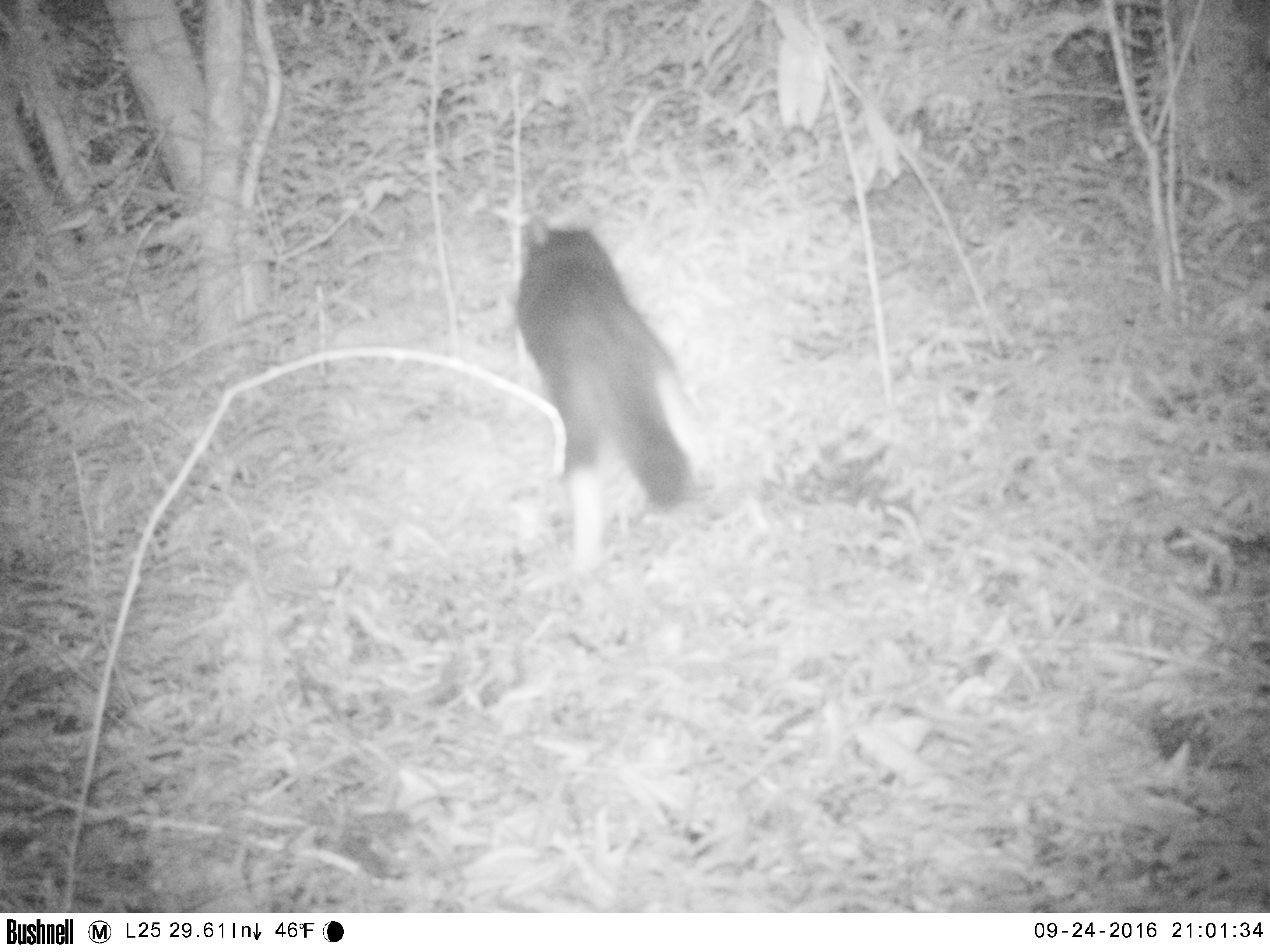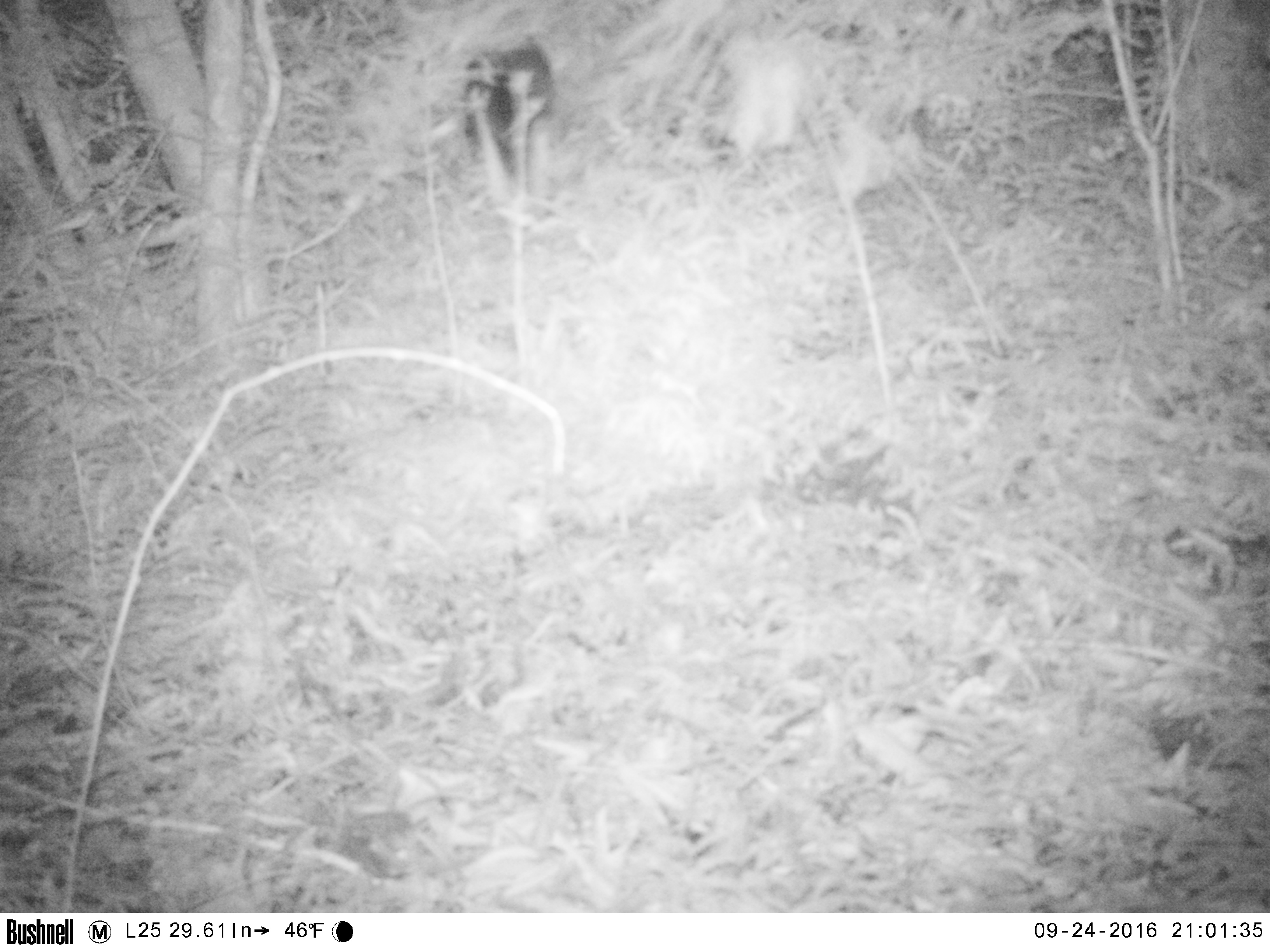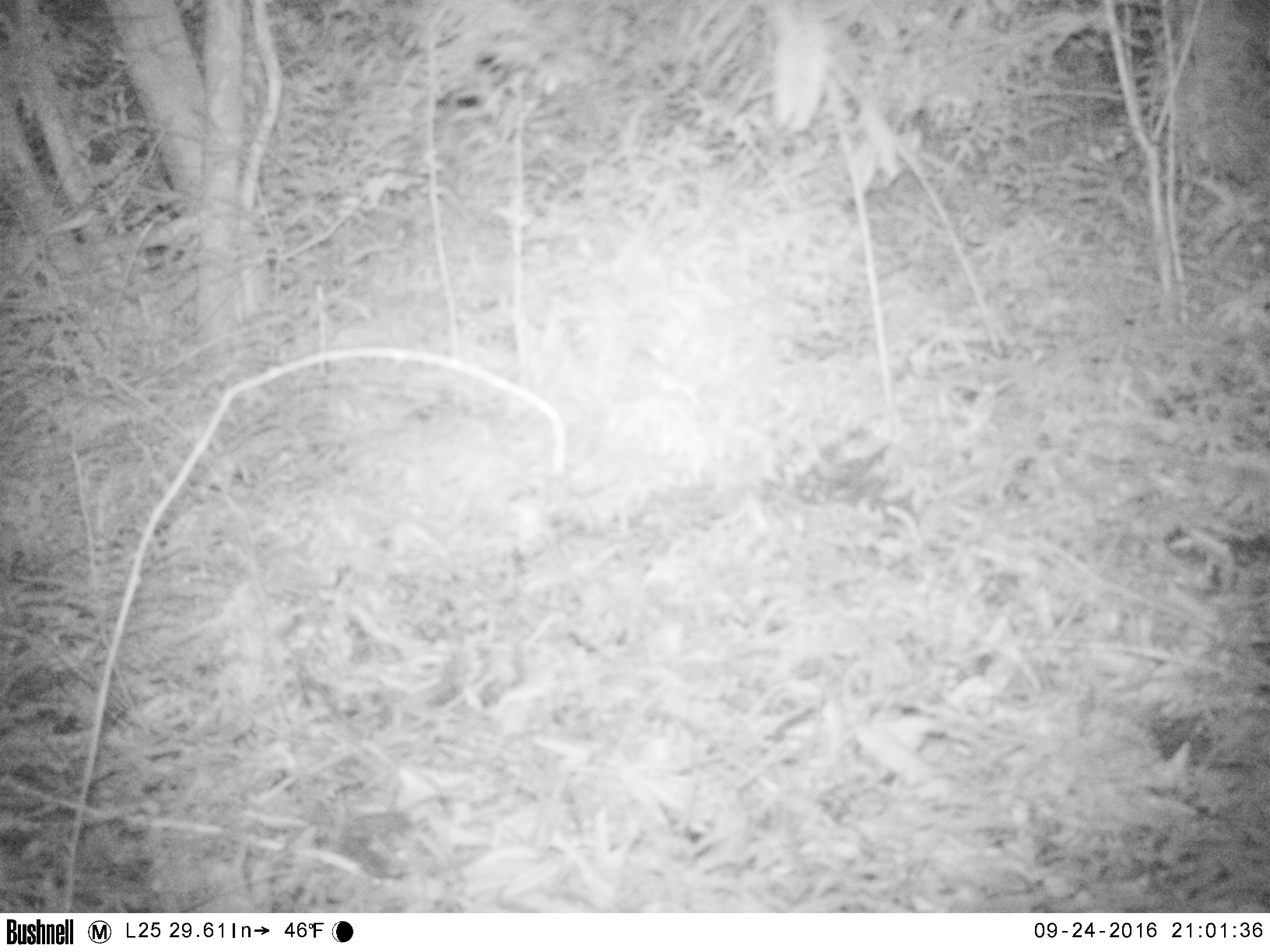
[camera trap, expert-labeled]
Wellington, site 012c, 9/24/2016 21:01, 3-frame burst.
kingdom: Animalia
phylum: Chordata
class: Mammalia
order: Carnivora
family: Felidae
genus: Felis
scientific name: Felis catus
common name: cat